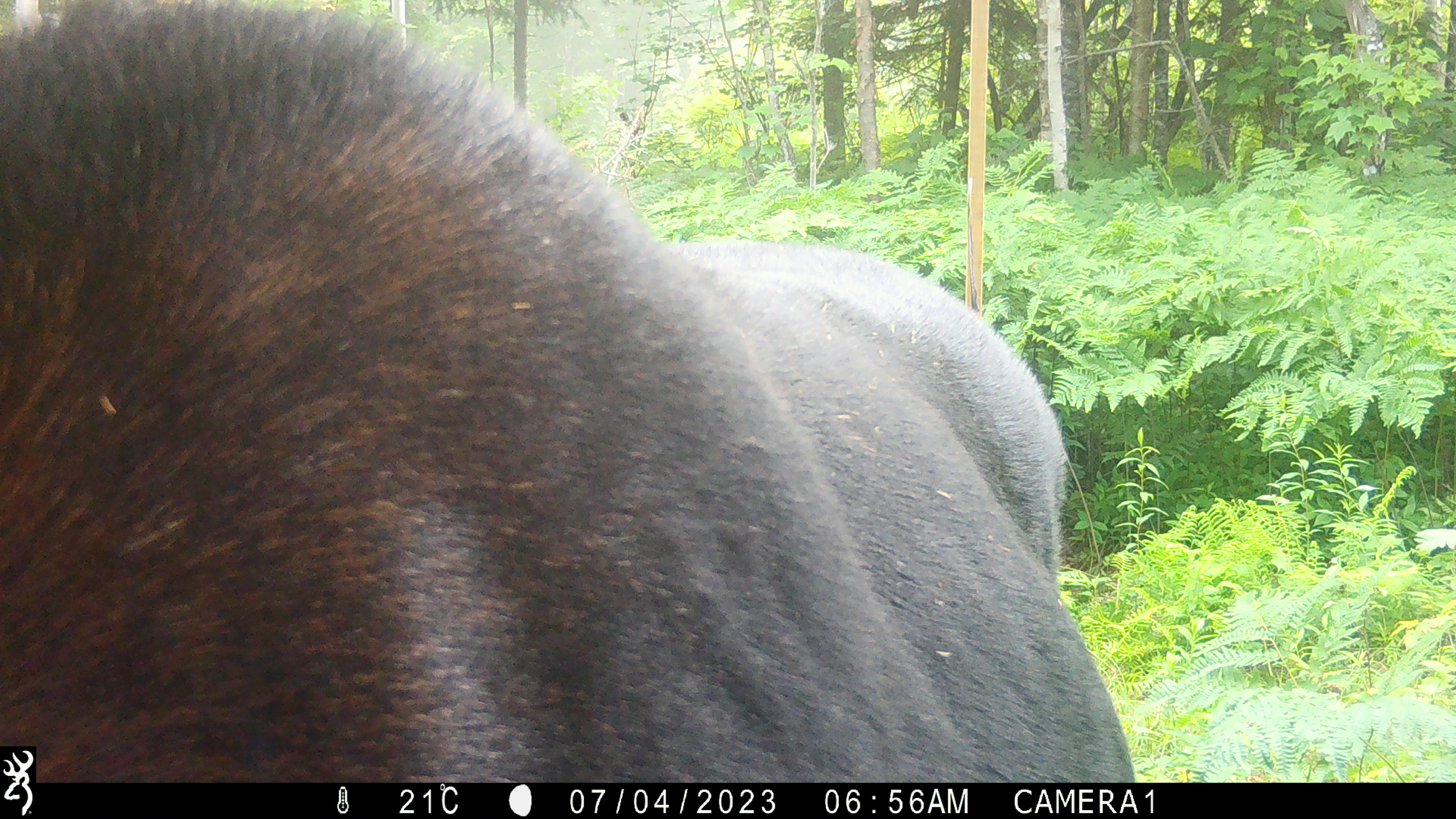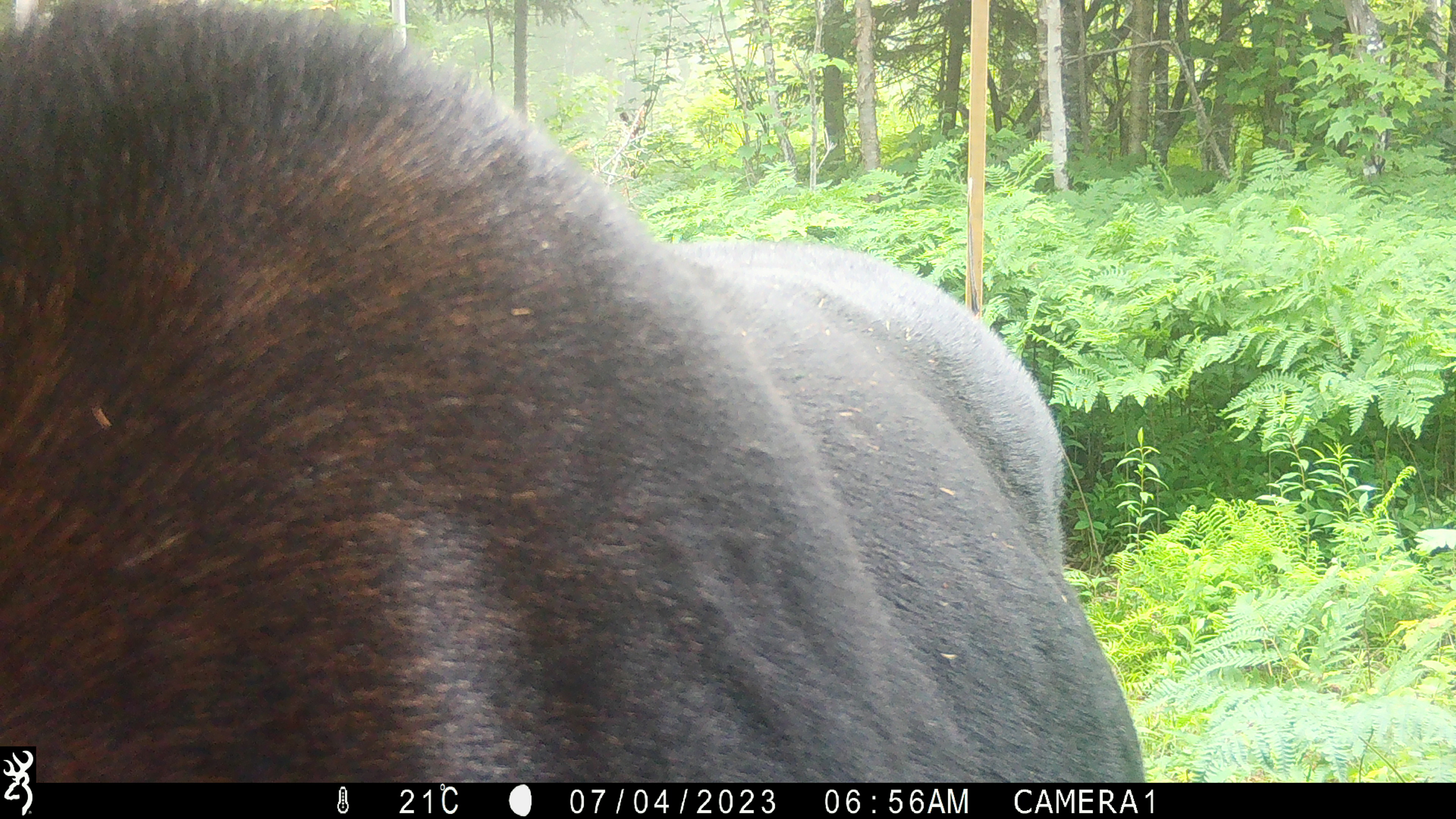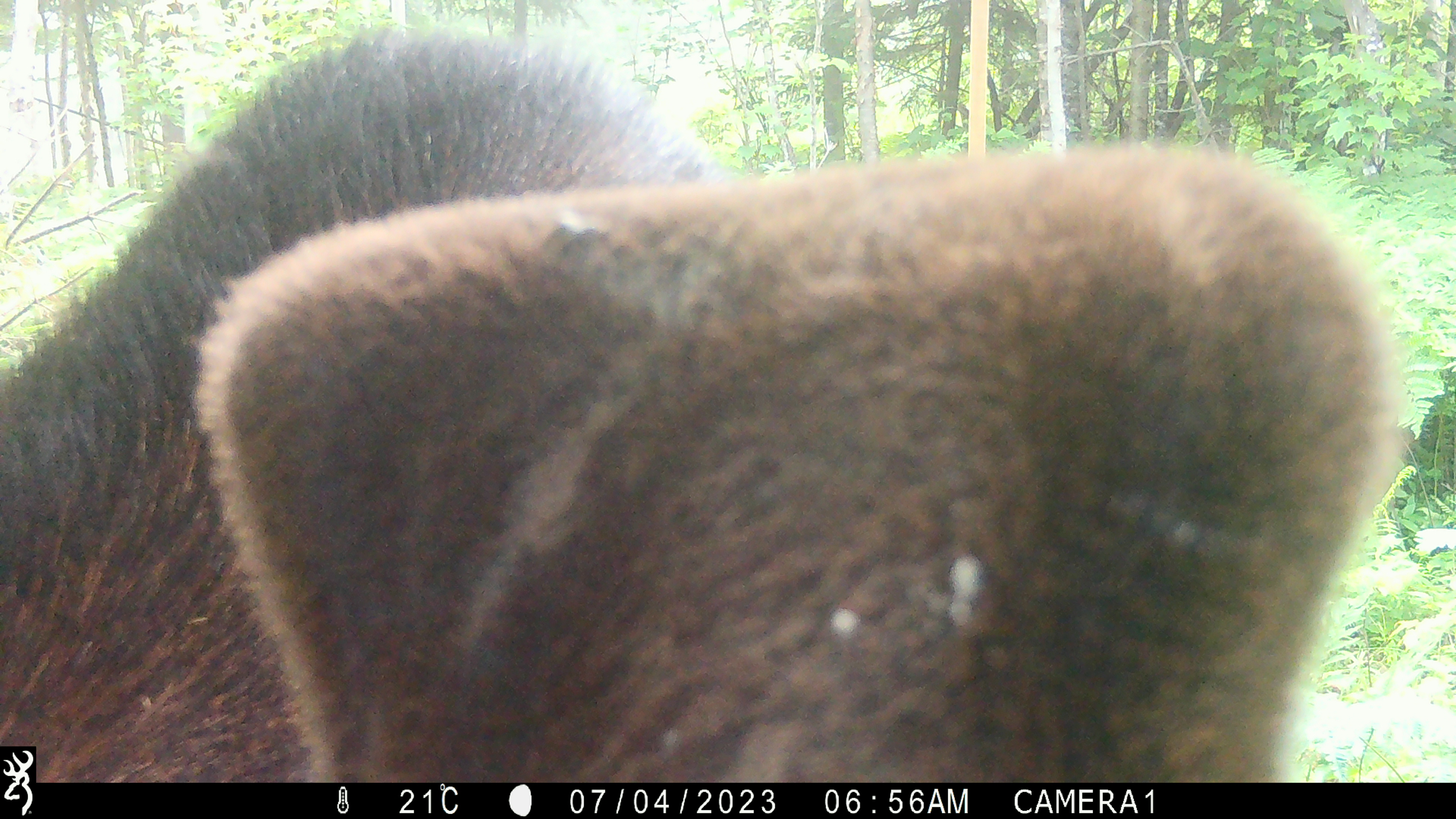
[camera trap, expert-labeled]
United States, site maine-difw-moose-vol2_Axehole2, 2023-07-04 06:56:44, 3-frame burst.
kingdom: Animalia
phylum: Chordata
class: Mammalia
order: Artiodactyla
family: Cervidae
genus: Alces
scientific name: Alces alces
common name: moose